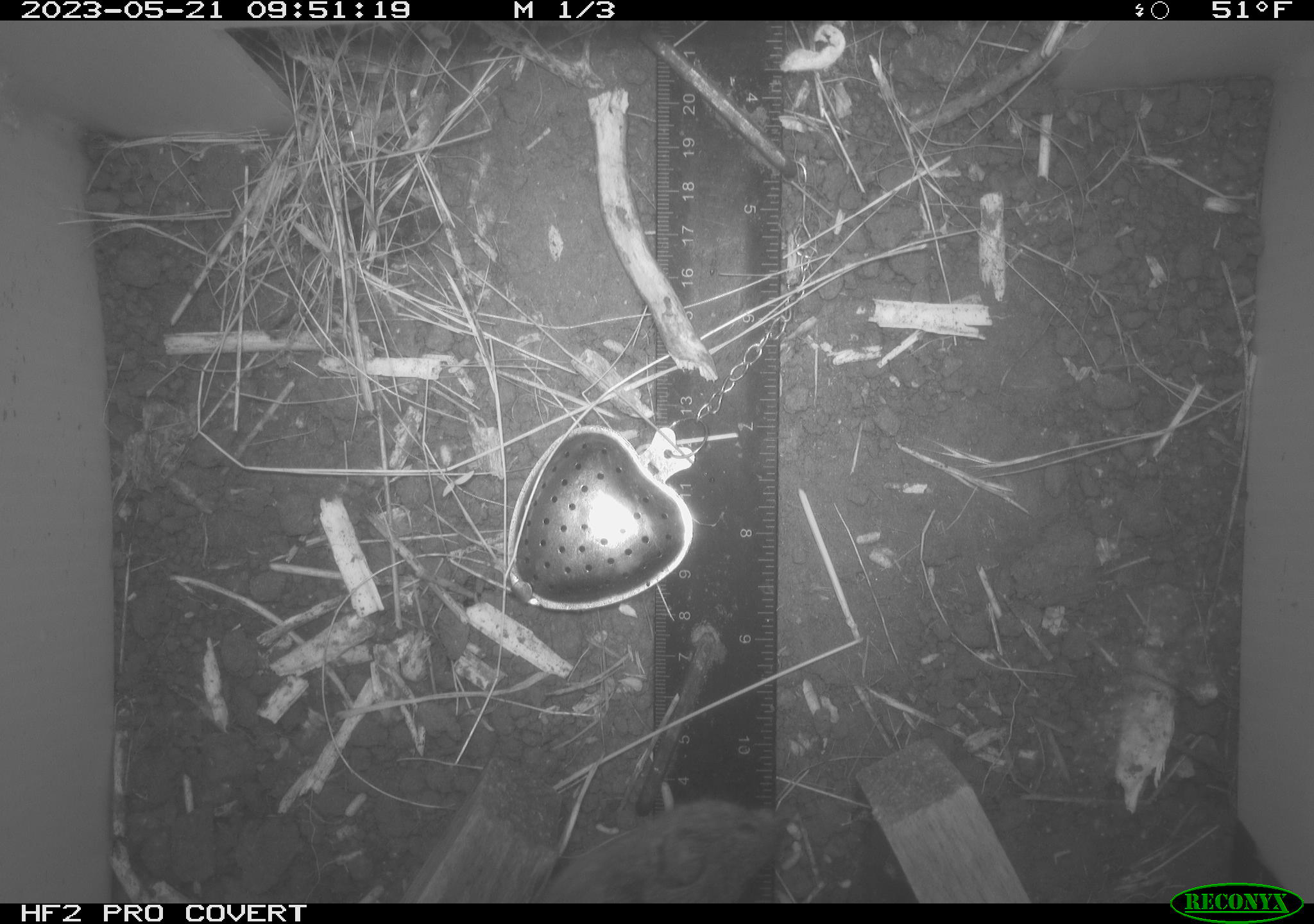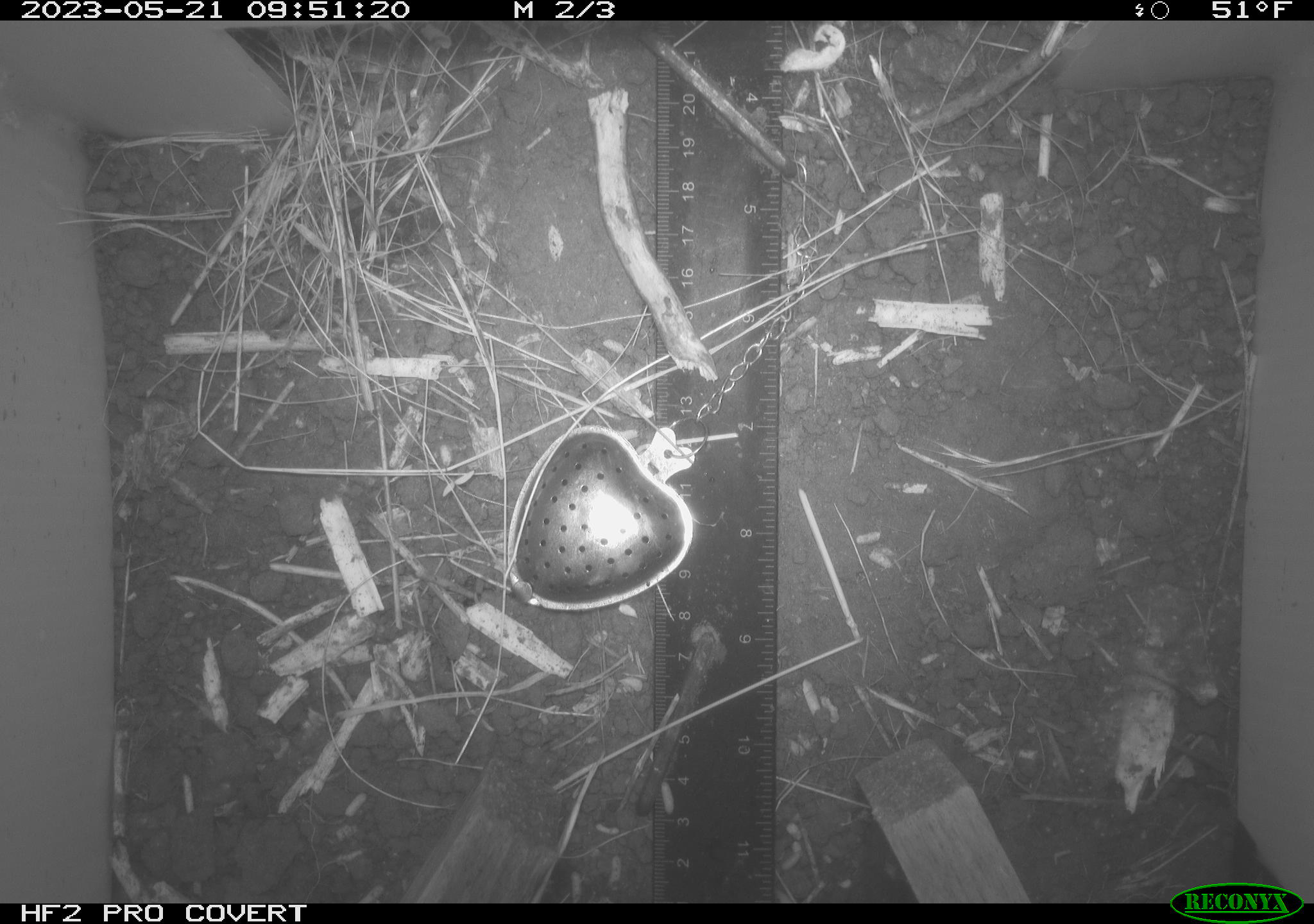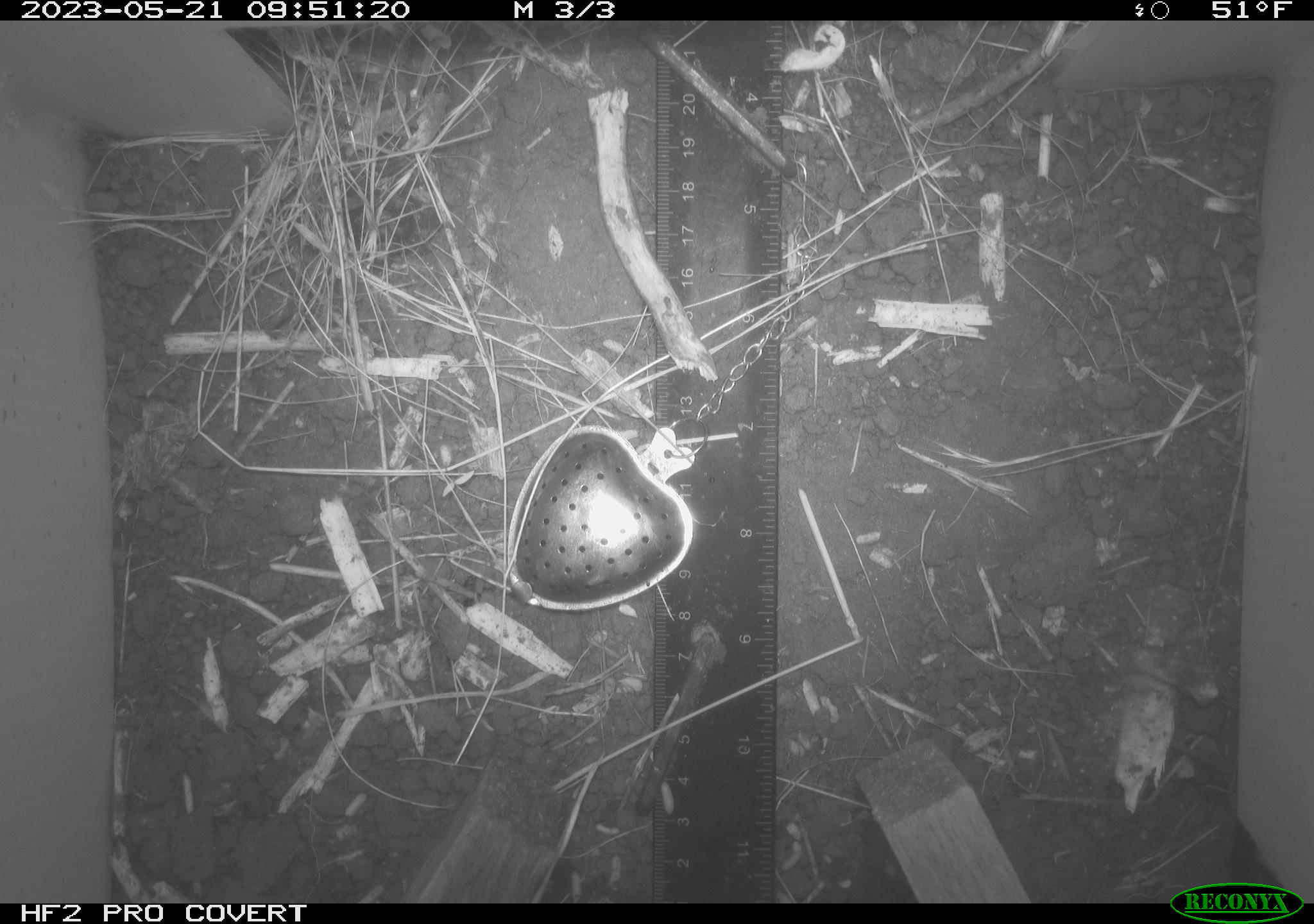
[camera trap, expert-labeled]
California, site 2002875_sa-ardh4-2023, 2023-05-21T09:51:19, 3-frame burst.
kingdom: Animalia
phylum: Chordata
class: Mammalia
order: Rodentia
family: Cricetidae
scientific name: Arvicolinae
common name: voles, lemmings, and muskrats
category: arvicolinae subfamily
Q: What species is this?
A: Arvicolinae subfamily (voles, lemmings, and muskrats) (Arvicolinae).